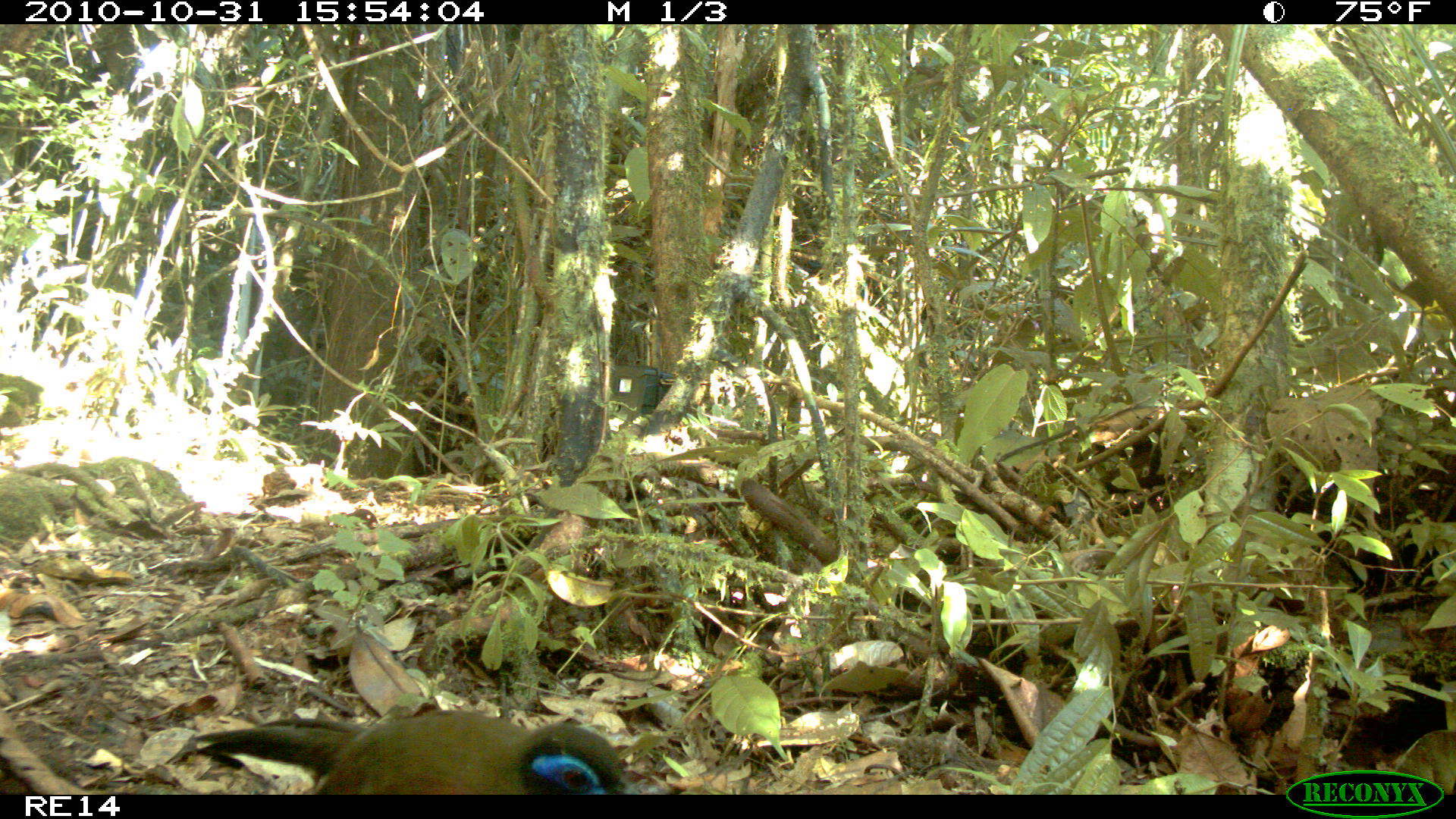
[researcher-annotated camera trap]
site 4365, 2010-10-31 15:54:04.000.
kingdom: Animalia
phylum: Chordata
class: Aves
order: Cuculiformes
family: Cuculidae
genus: Coua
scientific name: Coua serriana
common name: red-breasted coua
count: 1